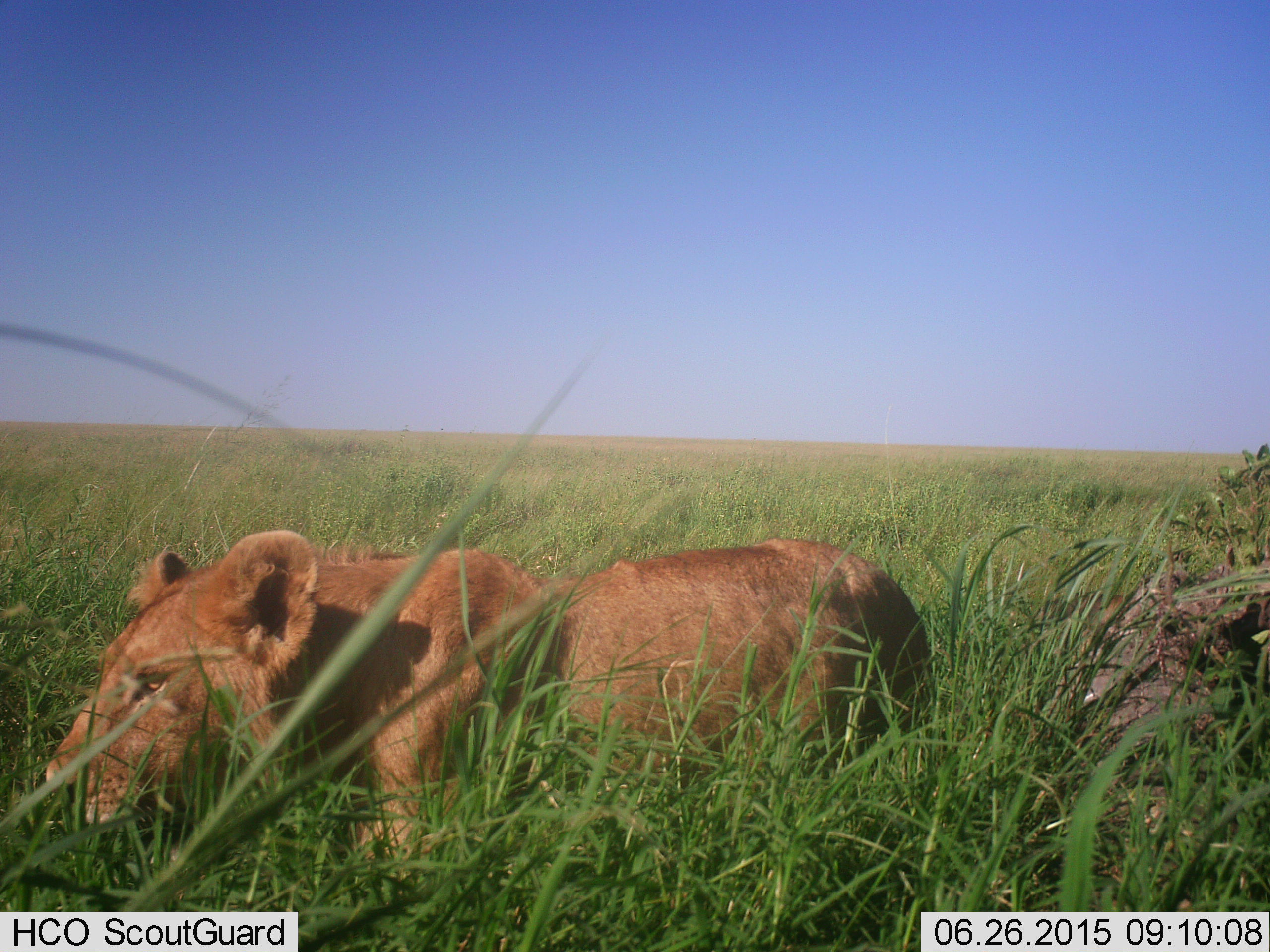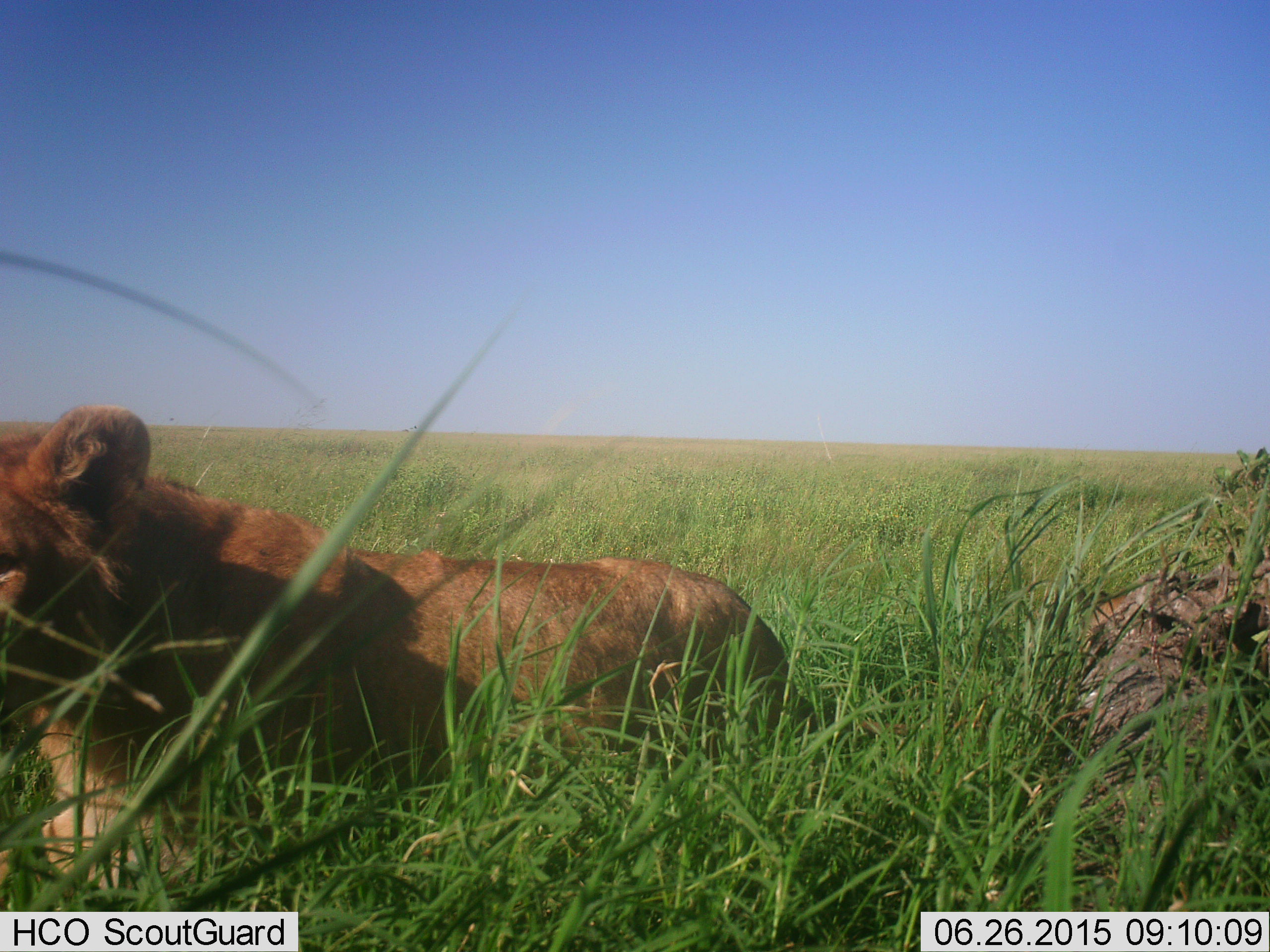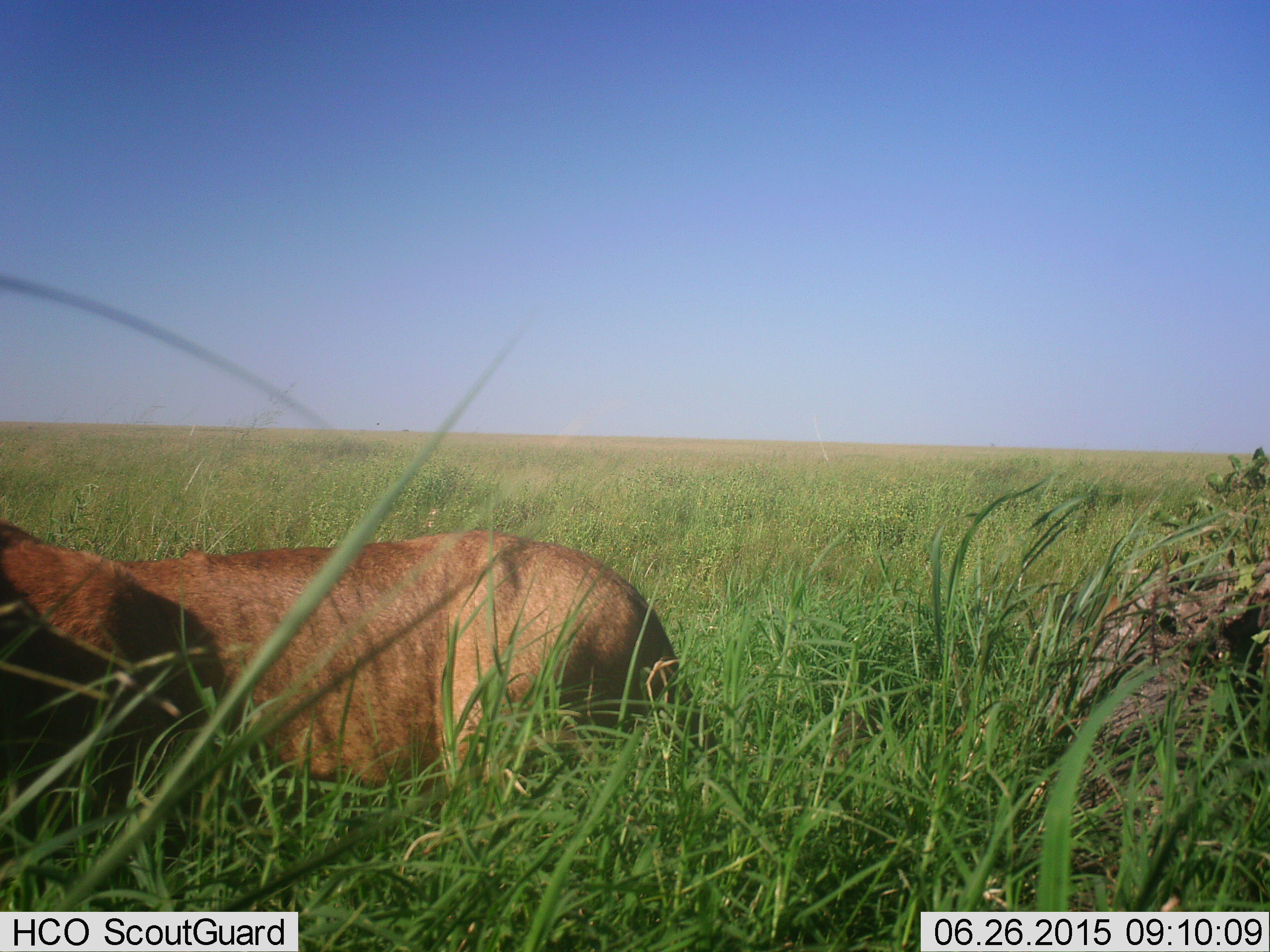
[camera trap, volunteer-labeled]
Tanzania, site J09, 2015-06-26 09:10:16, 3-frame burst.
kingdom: Animalia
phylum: Chordata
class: Mammalia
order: Carnivora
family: Felidae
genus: Panthera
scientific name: Panthera leo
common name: lion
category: lionfemale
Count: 1.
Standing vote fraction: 0%.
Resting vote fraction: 70%.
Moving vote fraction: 50%.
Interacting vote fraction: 0%.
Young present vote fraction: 10%.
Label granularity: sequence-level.